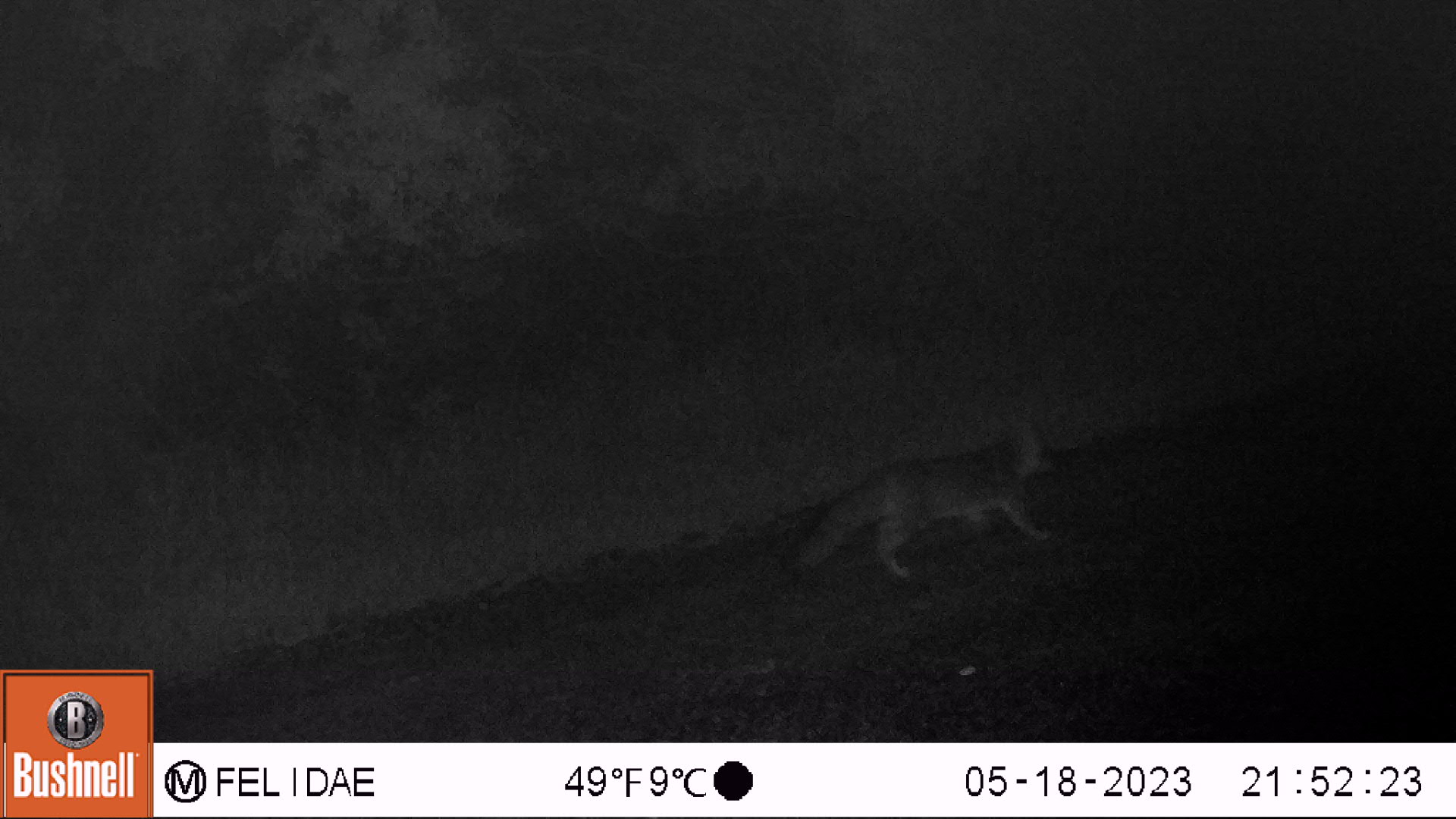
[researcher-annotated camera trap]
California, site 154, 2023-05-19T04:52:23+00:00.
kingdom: Animalia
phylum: Chordata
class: Mammalia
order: Carnivora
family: Canidae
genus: Urocyon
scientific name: Urocyon cinereoargenteus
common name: gray fox